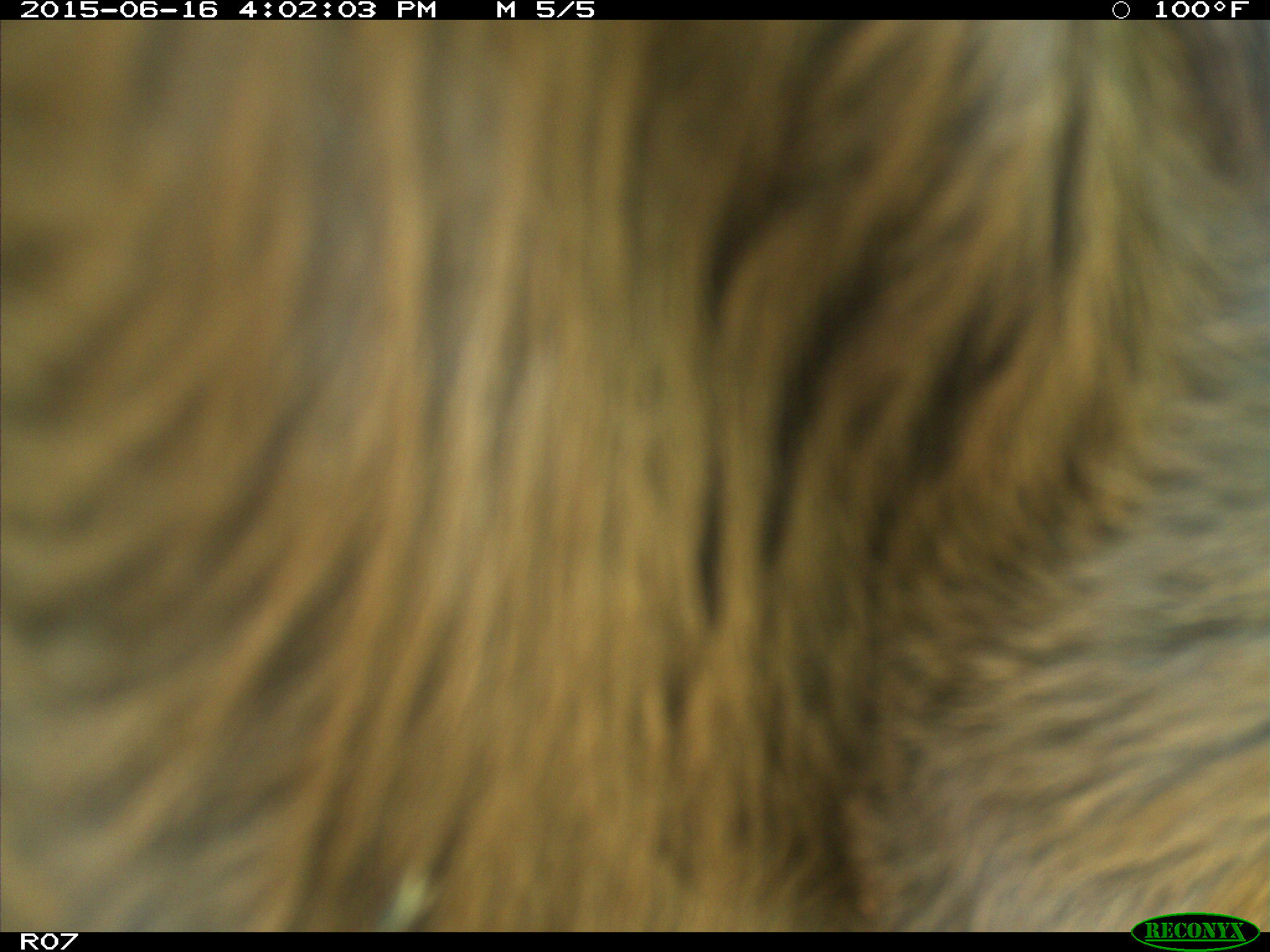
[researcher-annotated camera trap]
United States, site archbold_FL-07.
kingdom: Animalia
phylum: Chordata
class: Mammalia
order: Artiodactyla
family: Bovidae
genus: Bos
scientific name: Bos taurus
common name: domestic cow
Bos taurus (domestic cow).